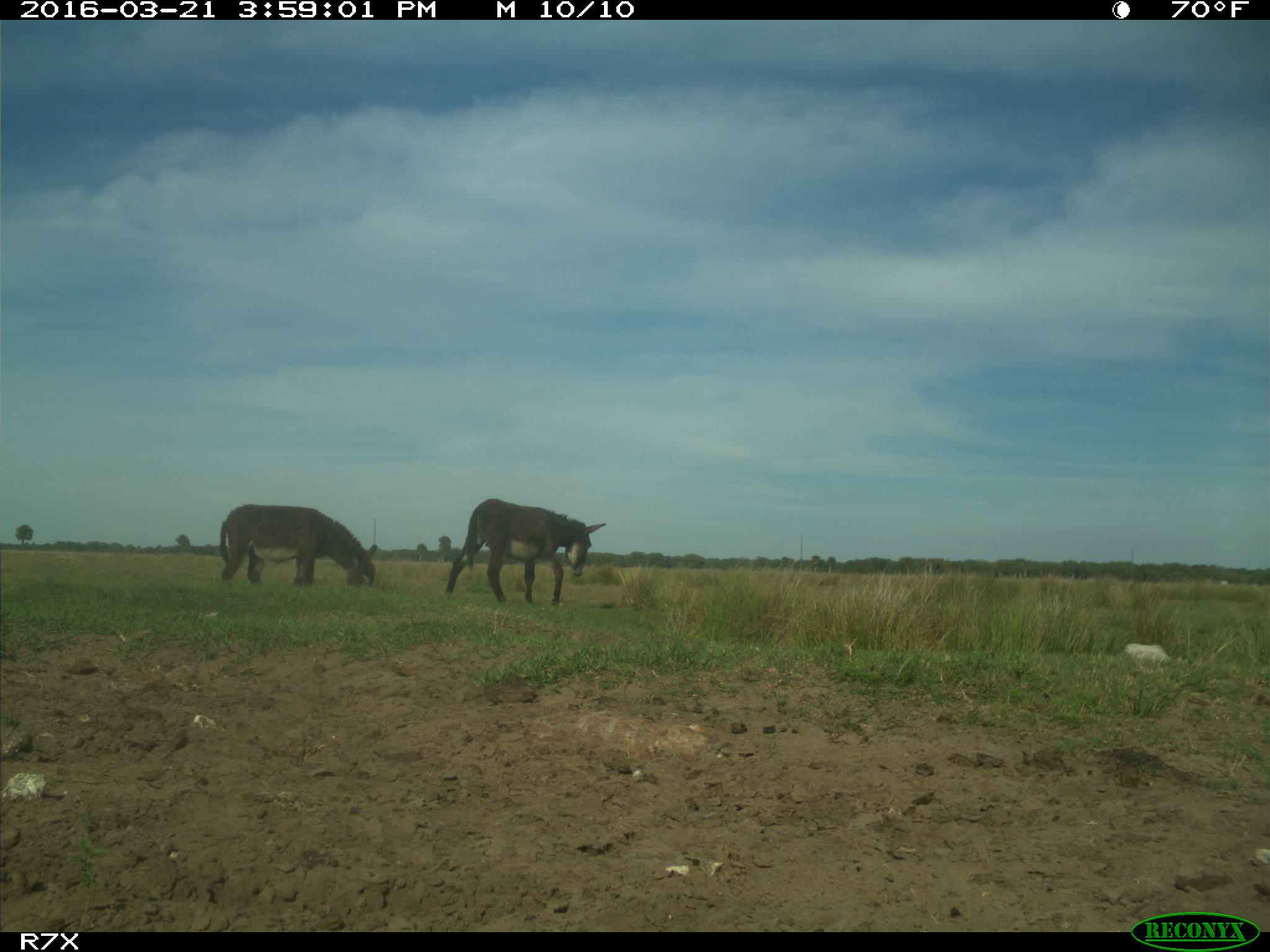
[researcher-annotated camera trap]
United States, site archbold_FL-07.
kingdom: Animalia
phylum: Chordata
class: Mammalia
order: Artiodactyla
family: Bovidae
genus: Bos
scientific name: Bos taurus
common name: domestic cow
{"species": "Bos taurus (domestic cow)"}